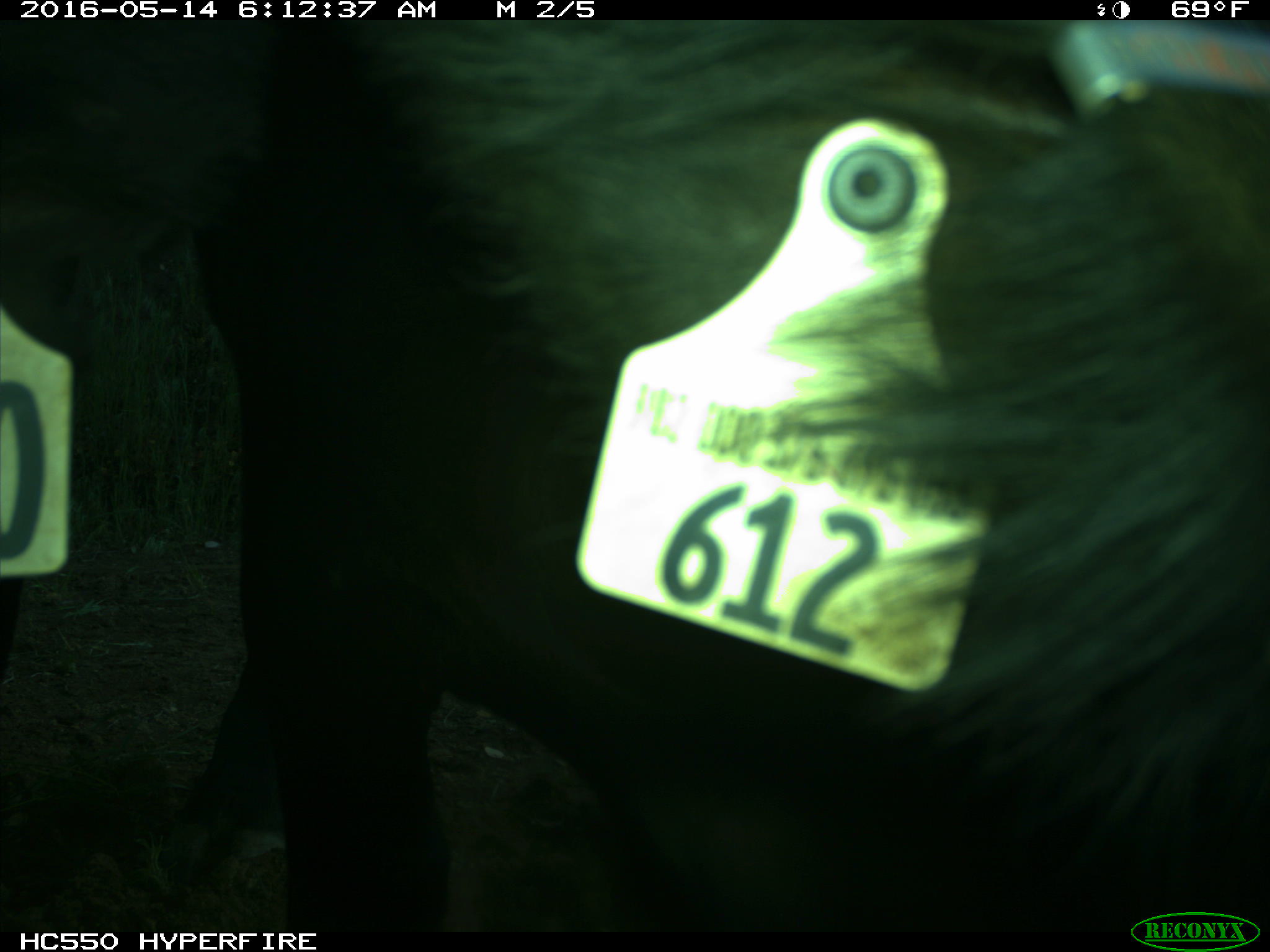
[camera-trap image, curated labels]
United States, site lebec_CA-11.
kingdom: Animalia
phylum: Chordata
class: Mammalia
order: Artiodactyla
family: Bovidae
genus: Bos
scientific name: Bos taurus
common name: domestic cow